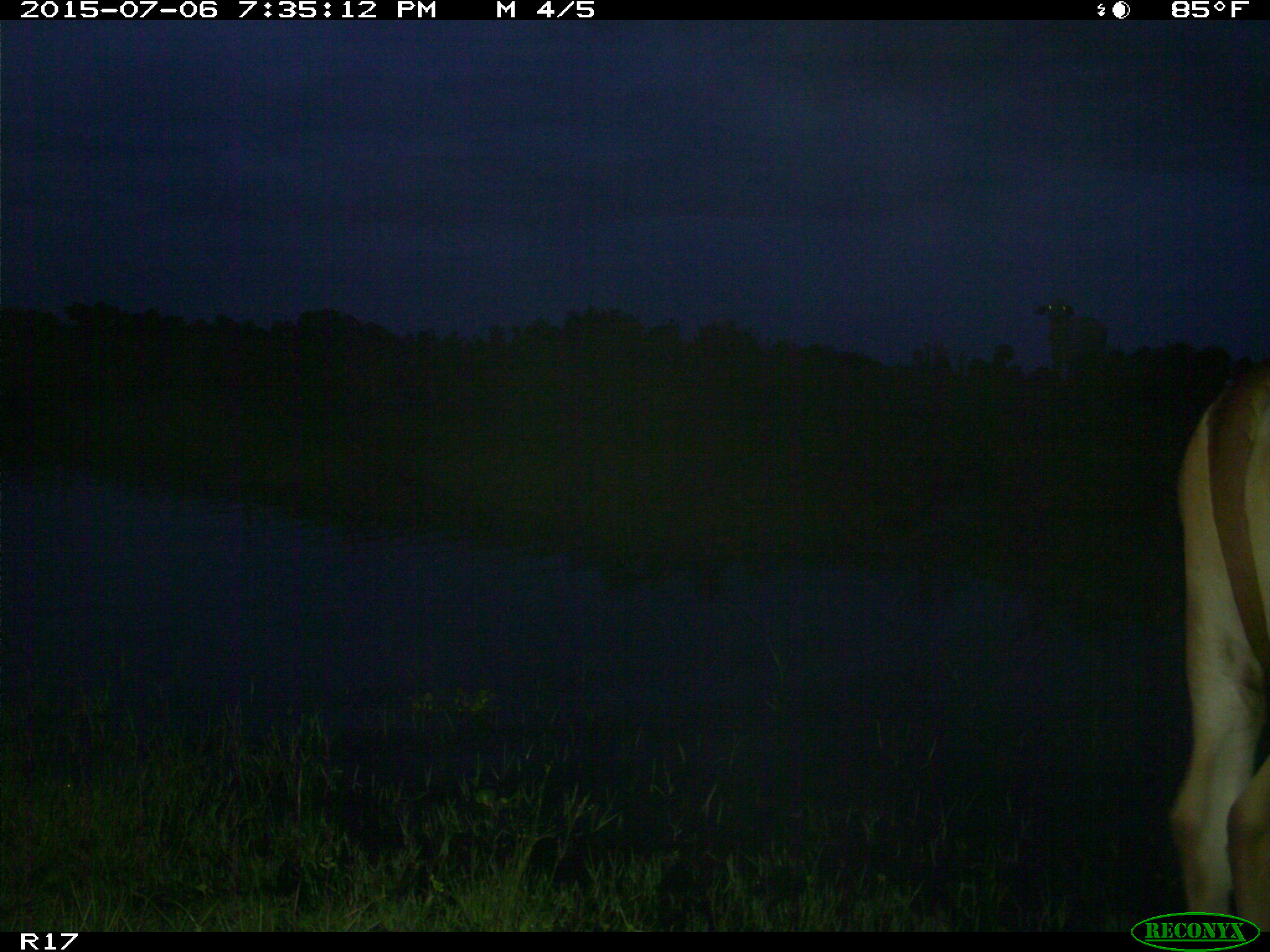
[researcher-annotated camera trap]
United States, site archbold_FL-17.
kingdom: Animalia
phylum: Chordata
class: Mammalia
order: Artiodactyla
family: Bovidae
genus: Bos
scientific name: Bos taurus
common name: domestic cow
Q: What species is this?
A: Bos taurus (domestic cow).